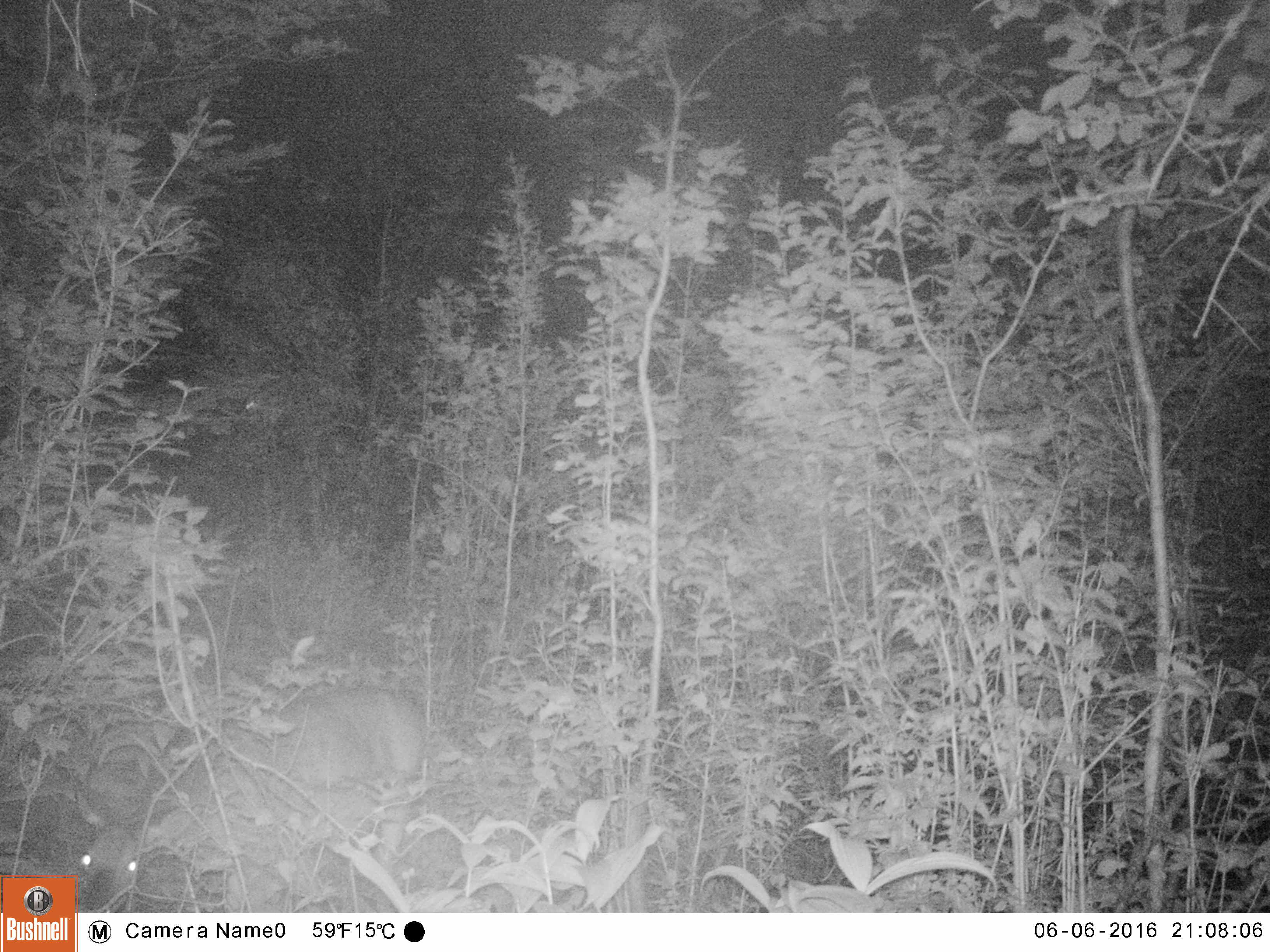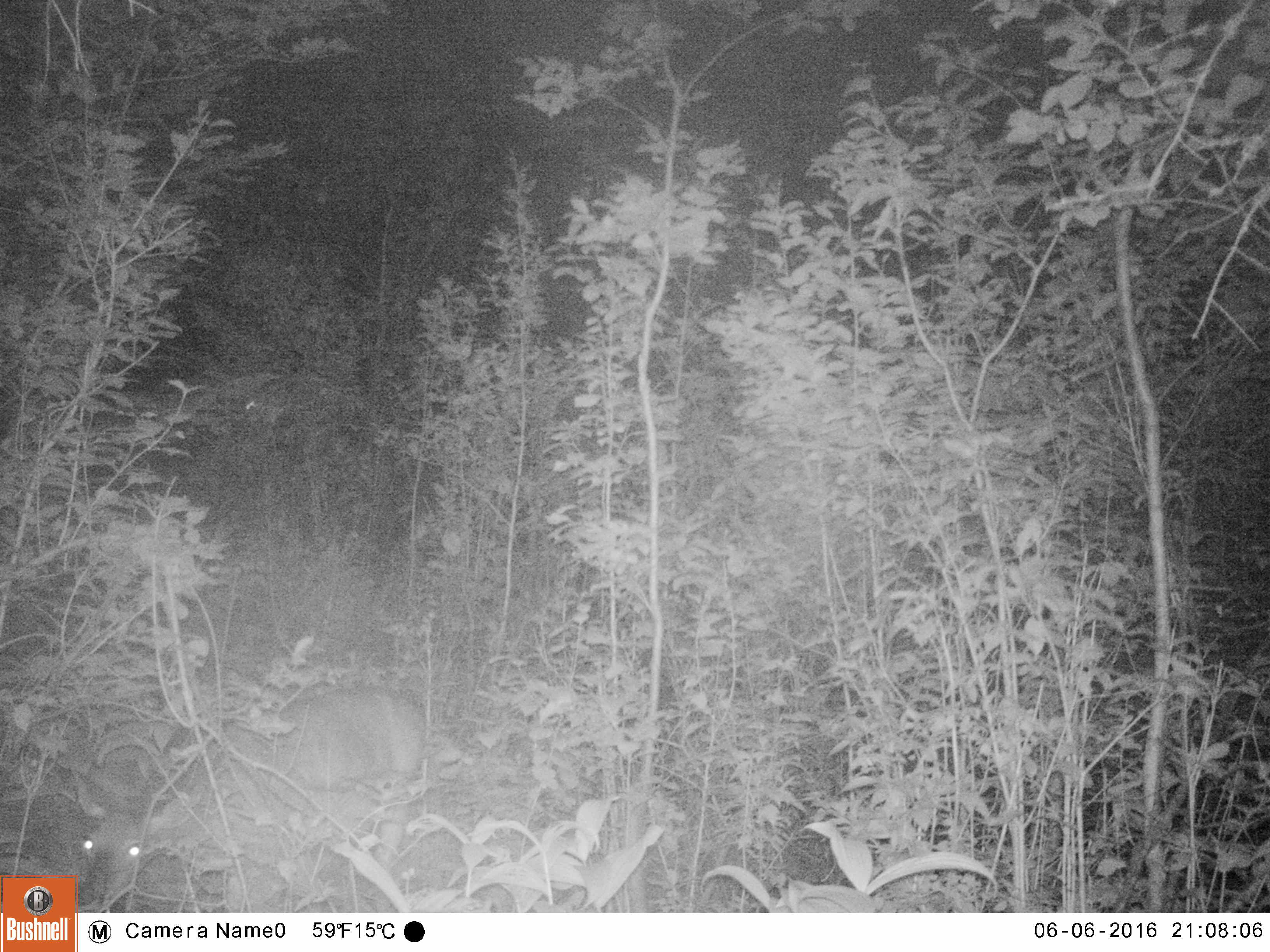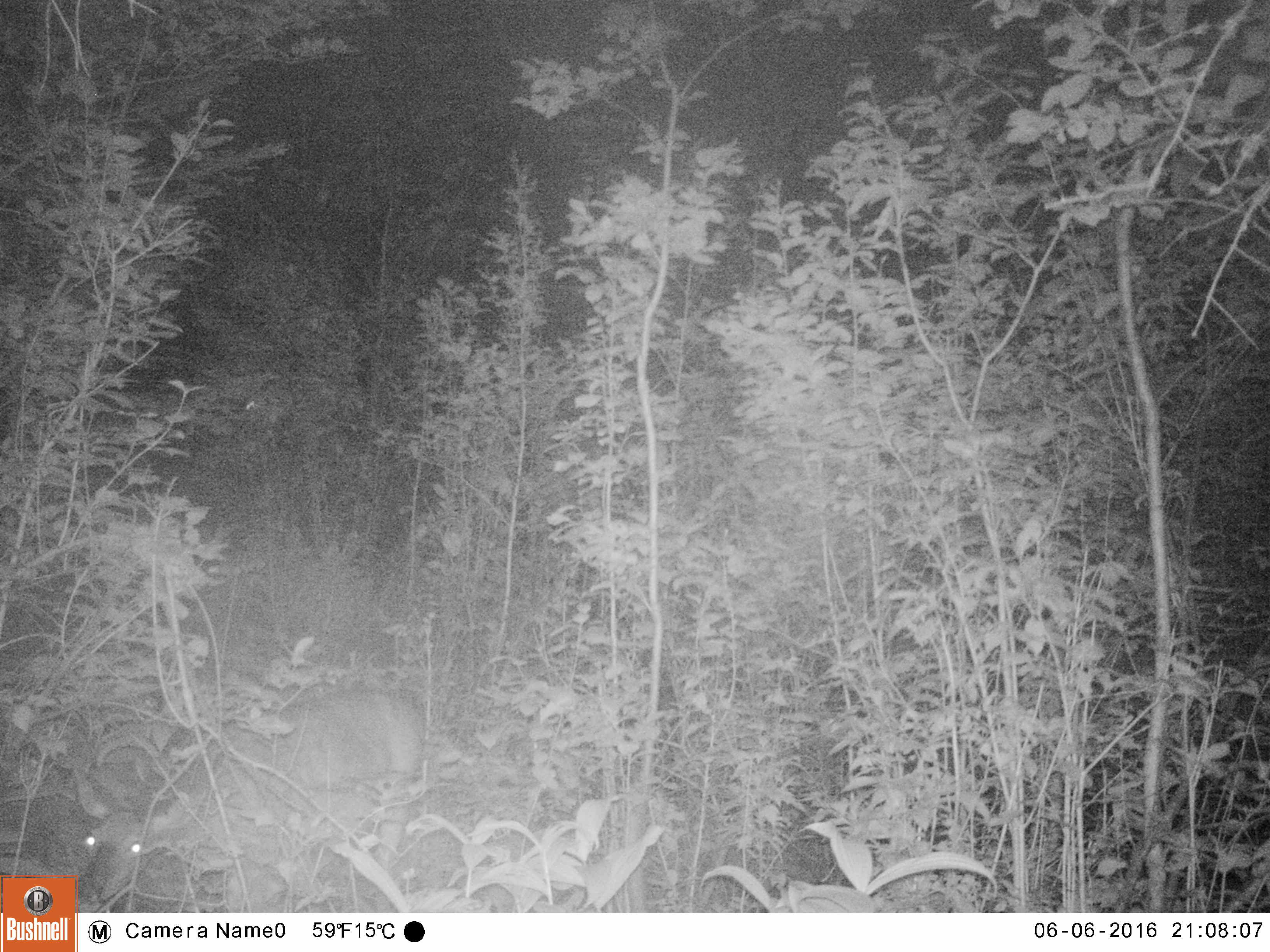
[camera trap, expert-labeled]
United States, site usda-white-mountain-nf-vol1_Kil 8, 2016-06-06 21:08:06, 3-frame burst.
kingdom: Animalia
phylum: Chordata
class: Mammalia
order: Artiodactyla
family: Cervidae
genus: Odocoileus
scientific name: Odocoileus virginianus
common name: white-tailed deer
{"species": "white-tailed deer (Odocoileus virginianus)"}